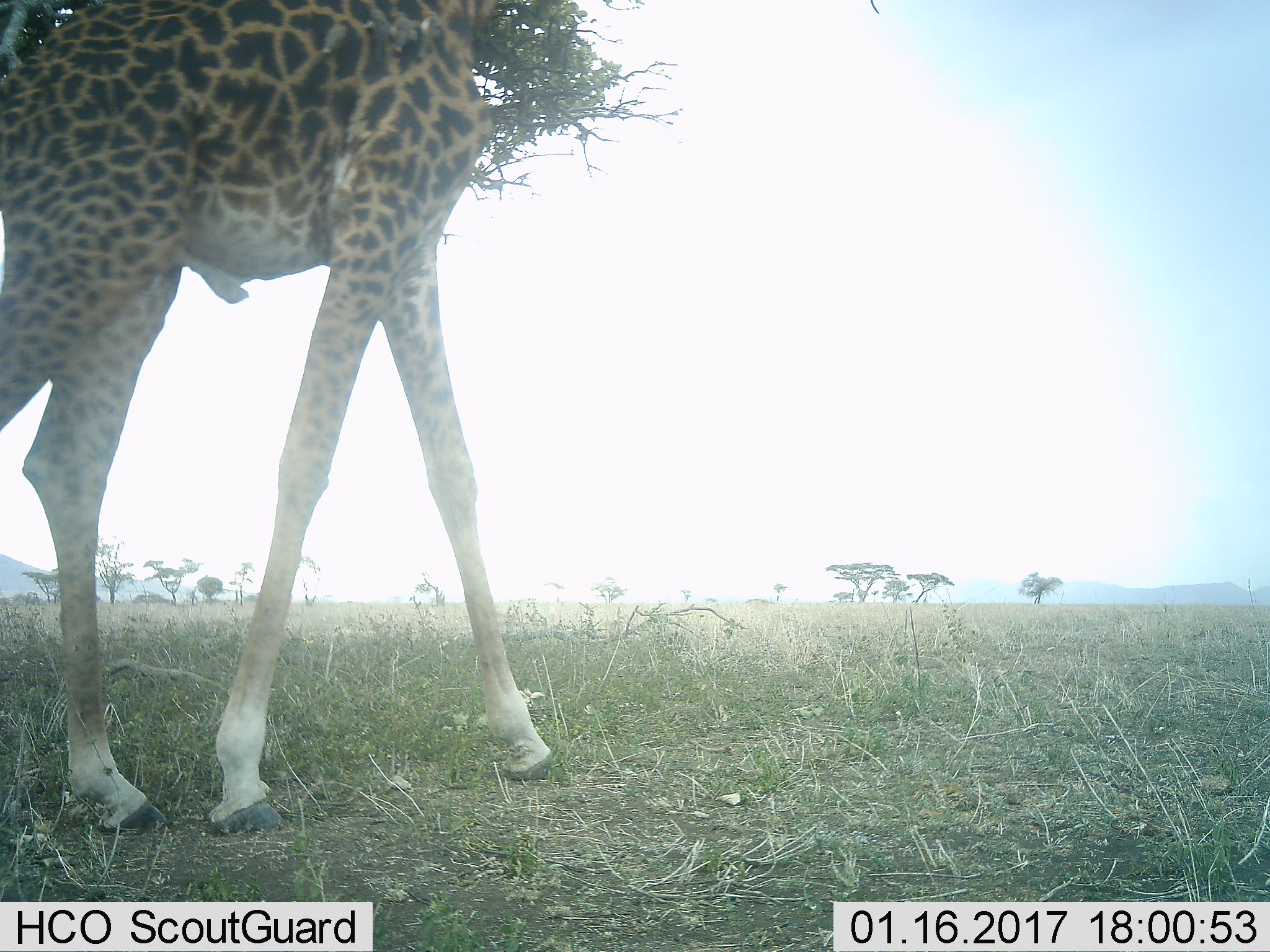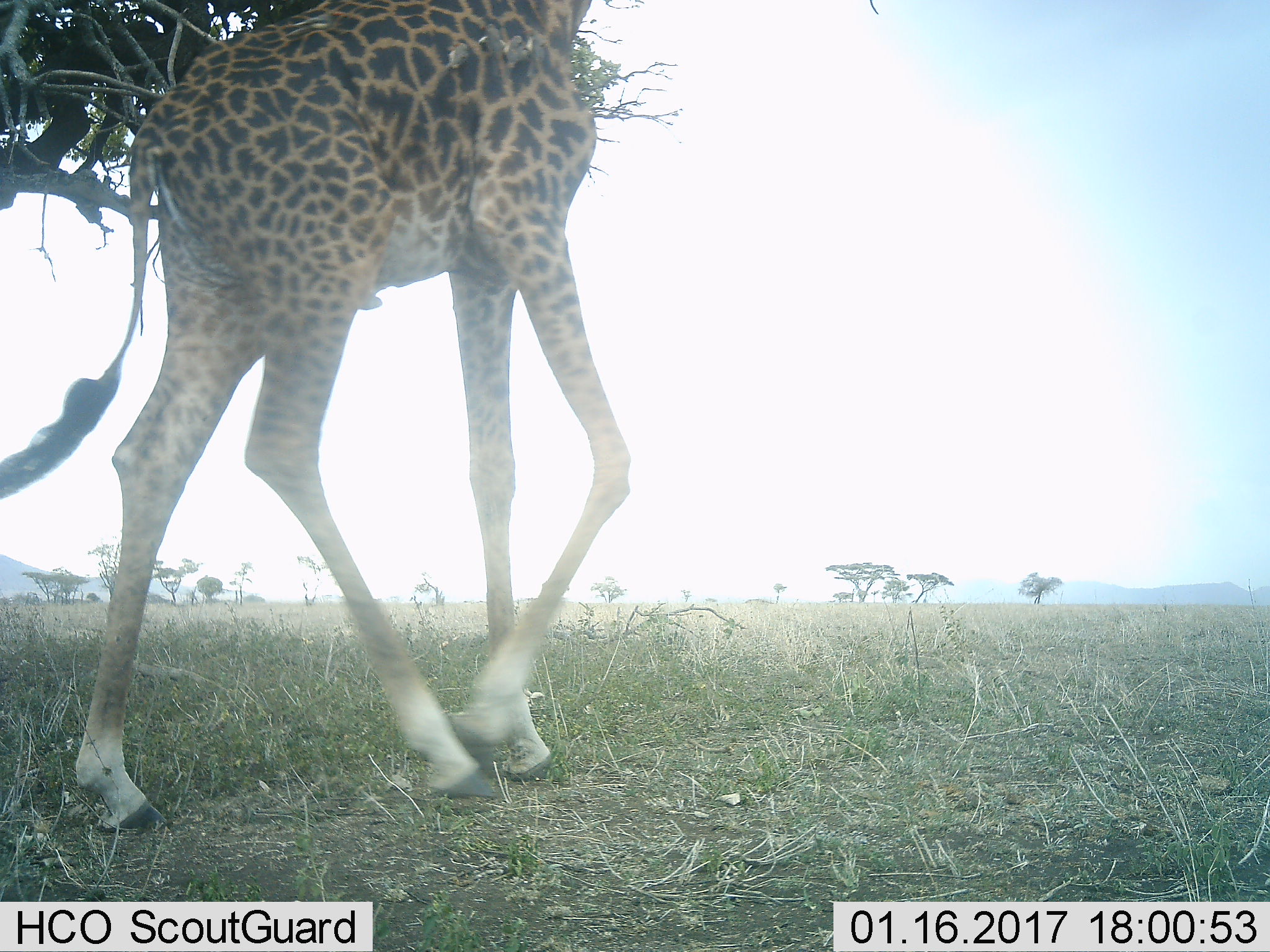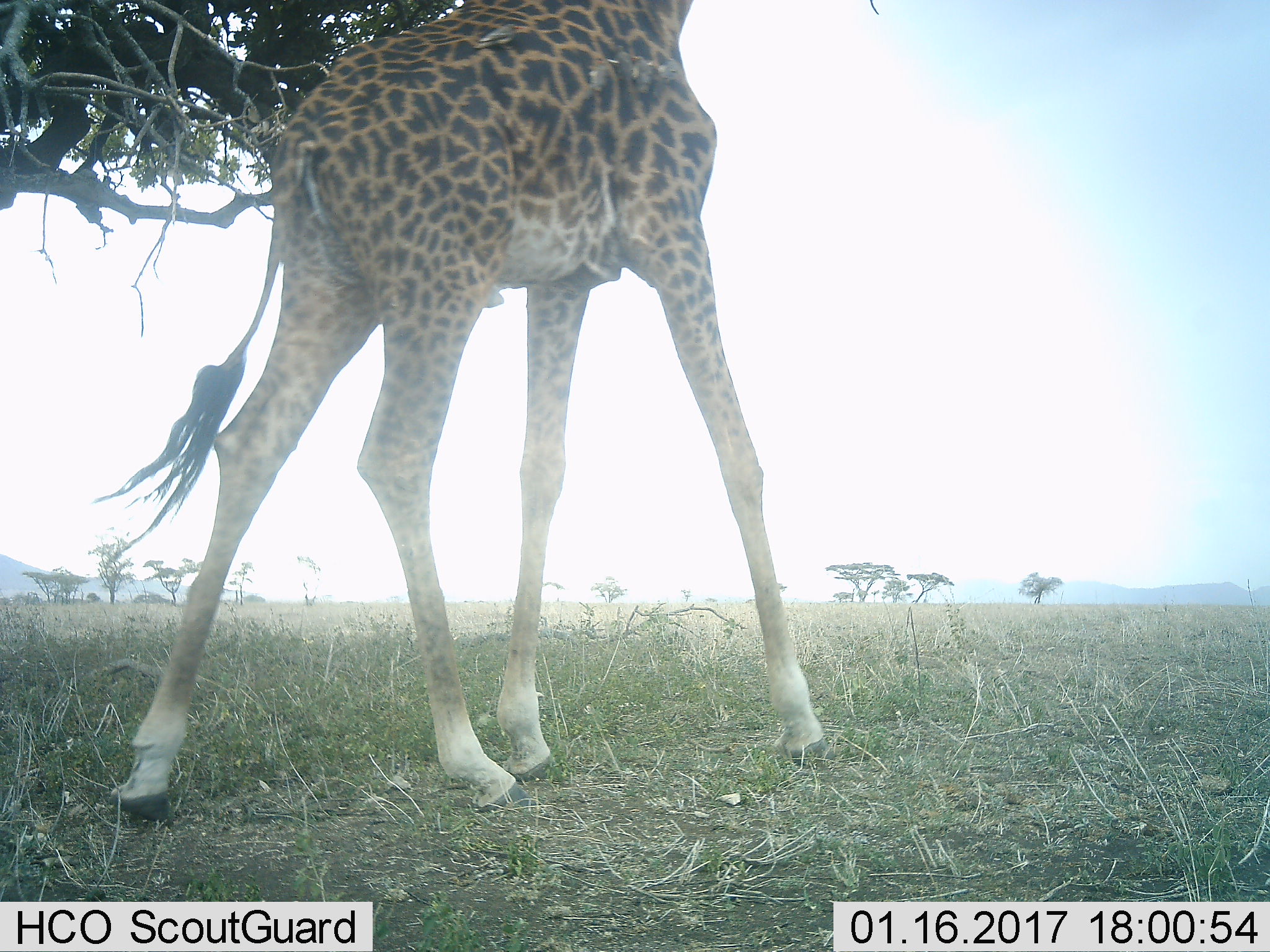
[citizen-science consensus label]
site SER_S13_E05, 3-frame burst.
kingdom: Animalia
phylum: Chordata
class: Mammalia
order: Artiodactyla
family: Giraffidae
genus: Giraffa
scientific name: Giraffa camelopardalis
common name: giraffe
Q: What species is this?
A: Giraffe (Giraffa camelopardalis).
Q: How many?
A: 1.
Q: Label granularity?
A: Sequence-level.